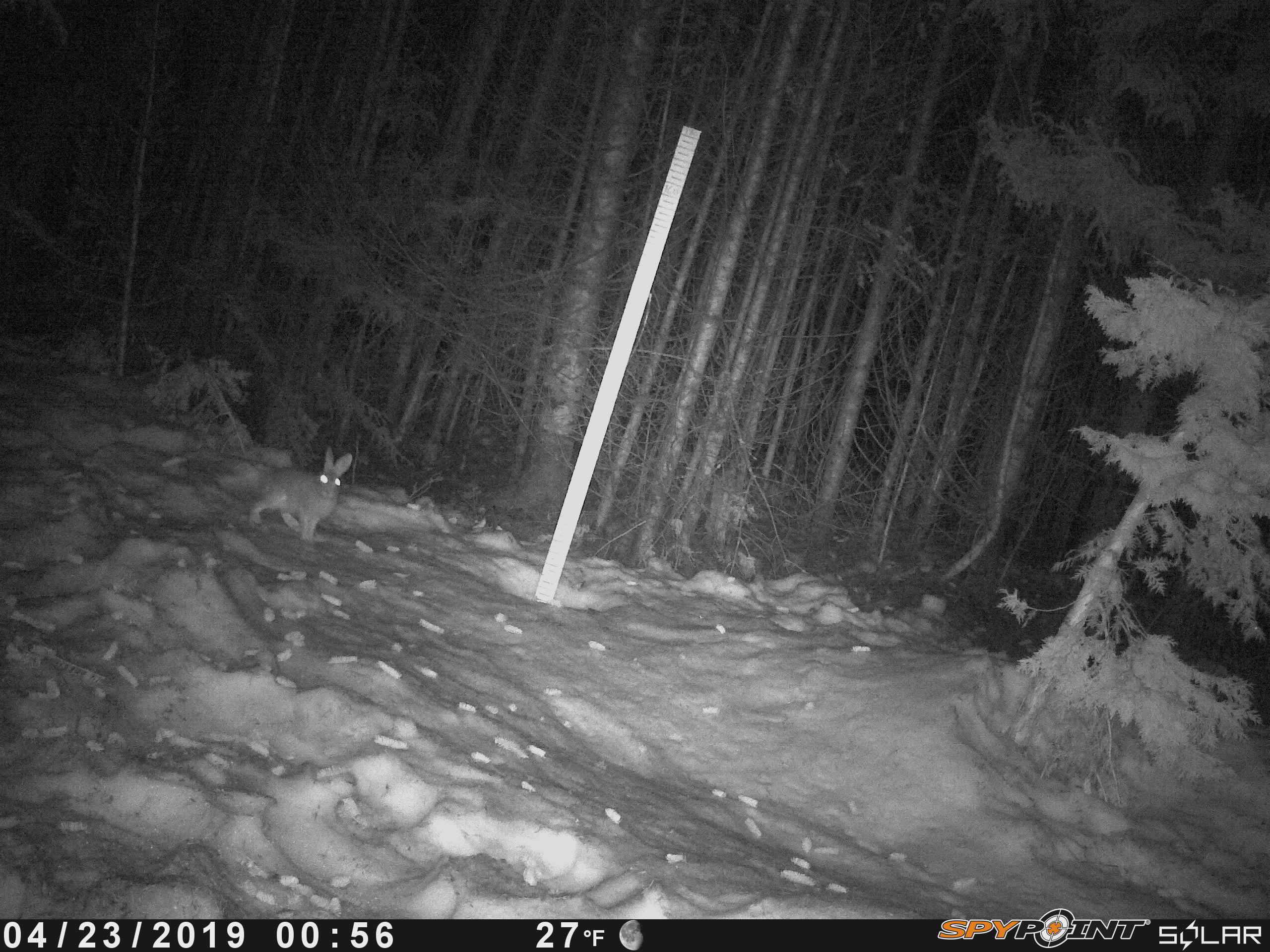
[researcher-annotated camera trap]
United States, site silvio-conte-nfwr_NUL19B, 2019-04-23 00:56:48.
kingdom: Animalia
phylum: Chordata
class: Mammalia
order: Lagomorpha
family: Leporidae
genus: Lepus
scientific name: Lepus americanus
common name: snowshoe hare